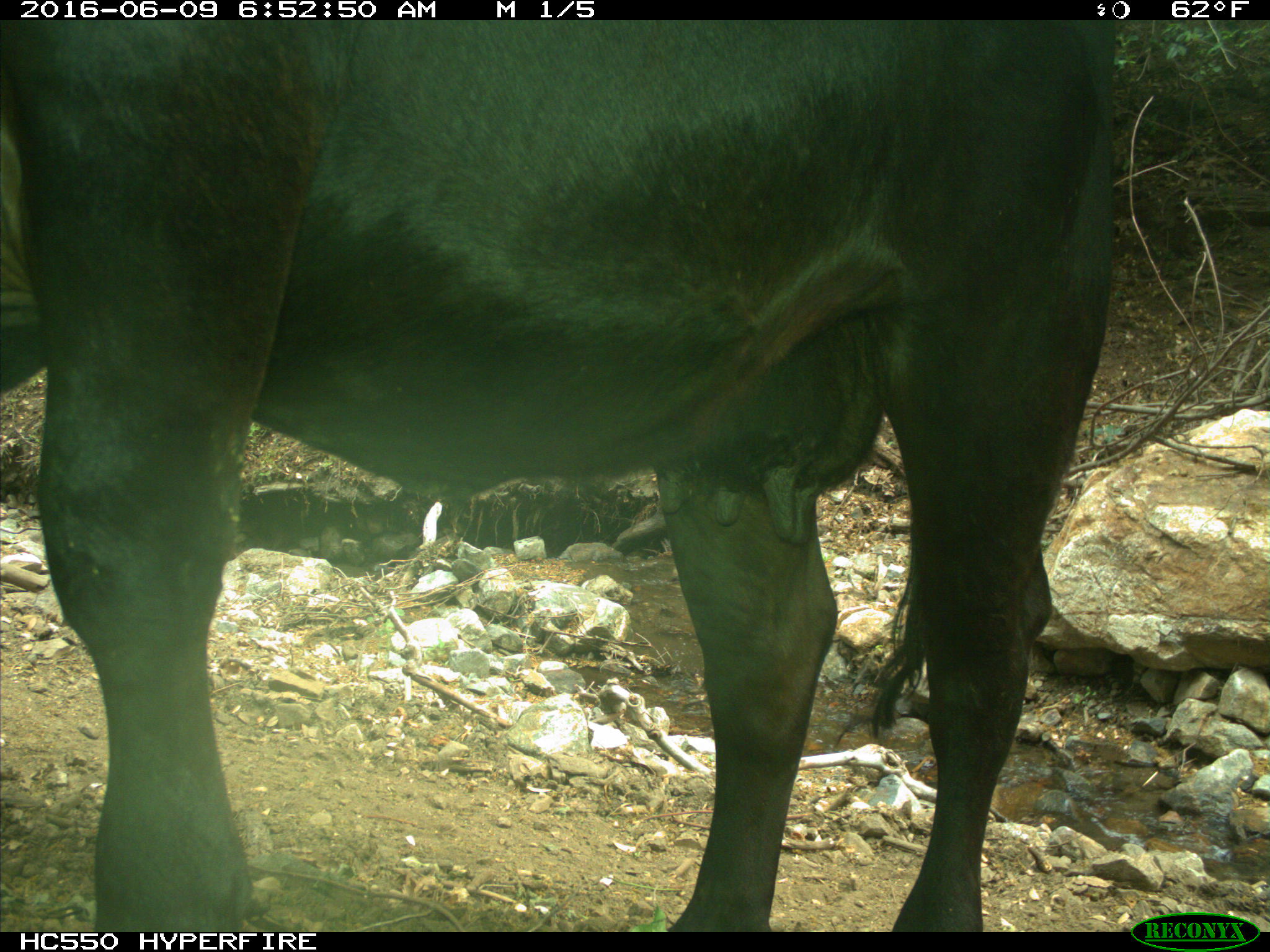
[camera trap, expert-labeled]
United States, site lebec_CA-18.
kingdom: Animalia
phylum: Chordata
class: Mammalia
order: Artiodactyla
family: Bovidae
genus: Bos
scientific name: Bos taurus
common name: domestic cow